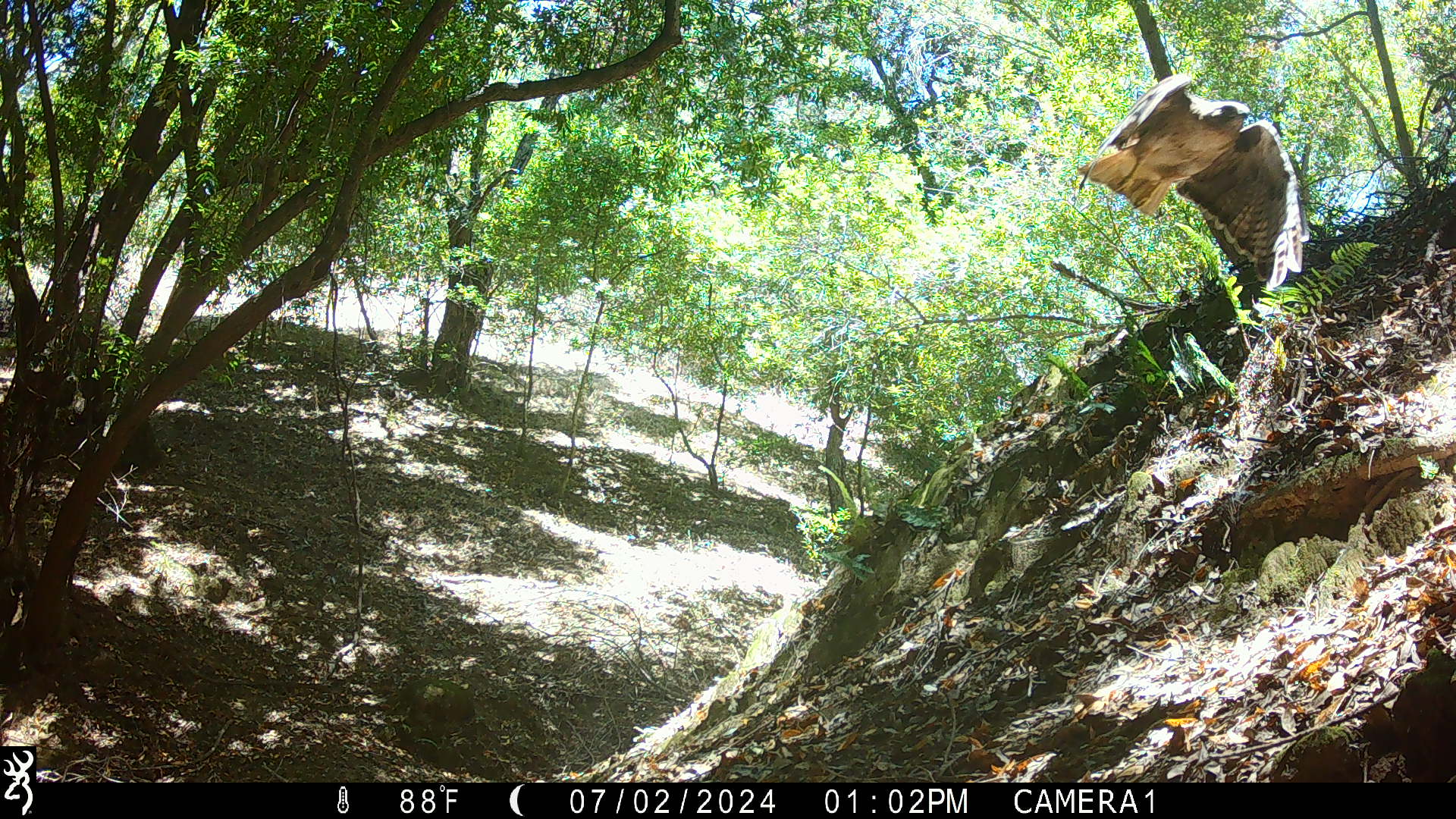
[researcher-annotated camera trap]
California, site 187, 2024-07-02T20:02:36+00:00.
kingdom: Animalia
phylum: Chordata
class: Aves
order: Accipitriformes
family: Accipitridae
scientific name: Accipitridae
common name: hawk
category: unknown hawk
Unknown hawk (hawk) (Accipitridae).